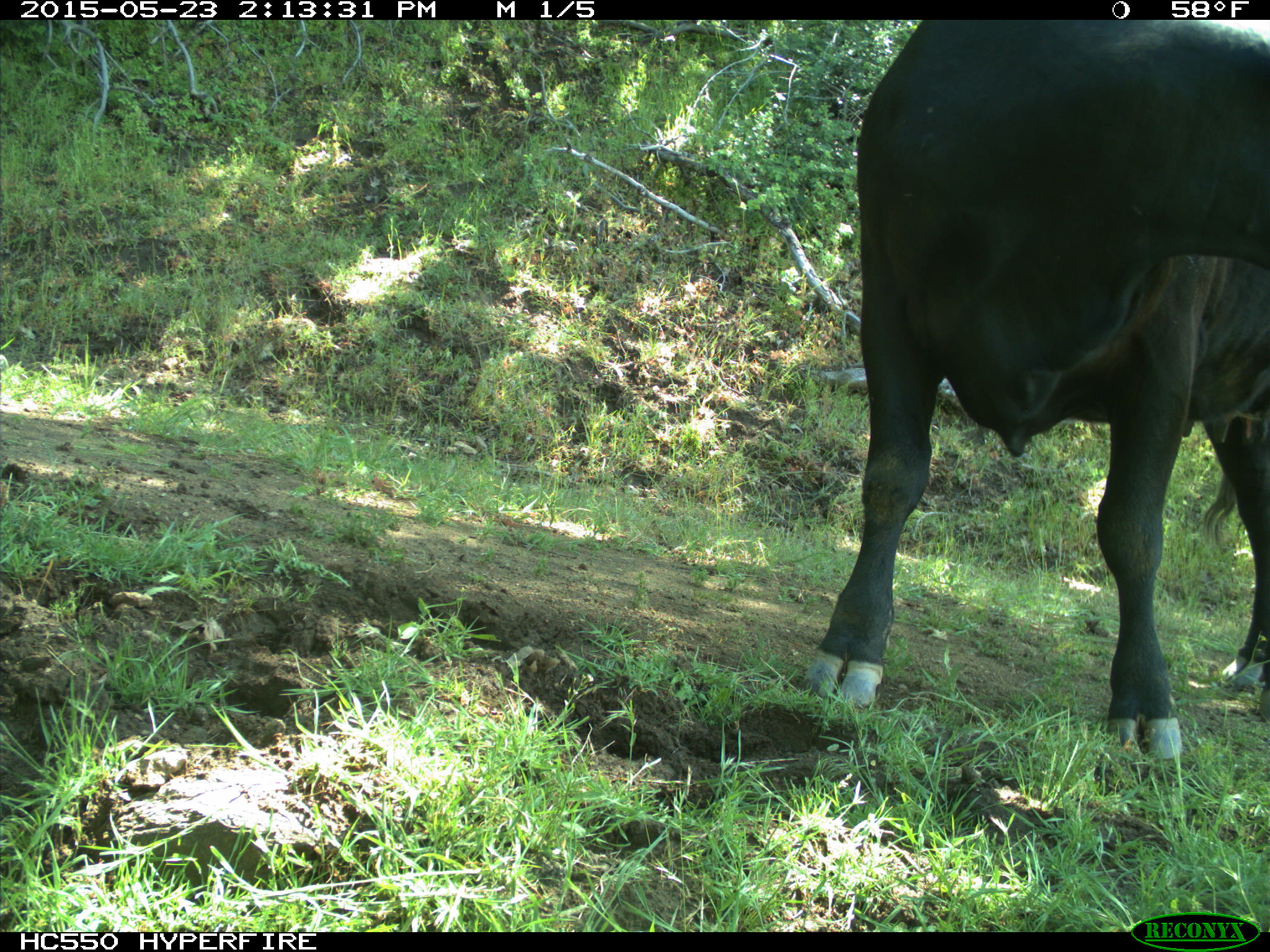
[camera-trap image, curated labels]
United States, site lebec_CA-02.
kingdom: Animalia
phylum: Chordata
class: Mammalia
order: Artiodactyla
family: Bovidae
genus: Bos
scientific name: Bos taurus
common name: domestic cow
Bos taurus (domestic cow).